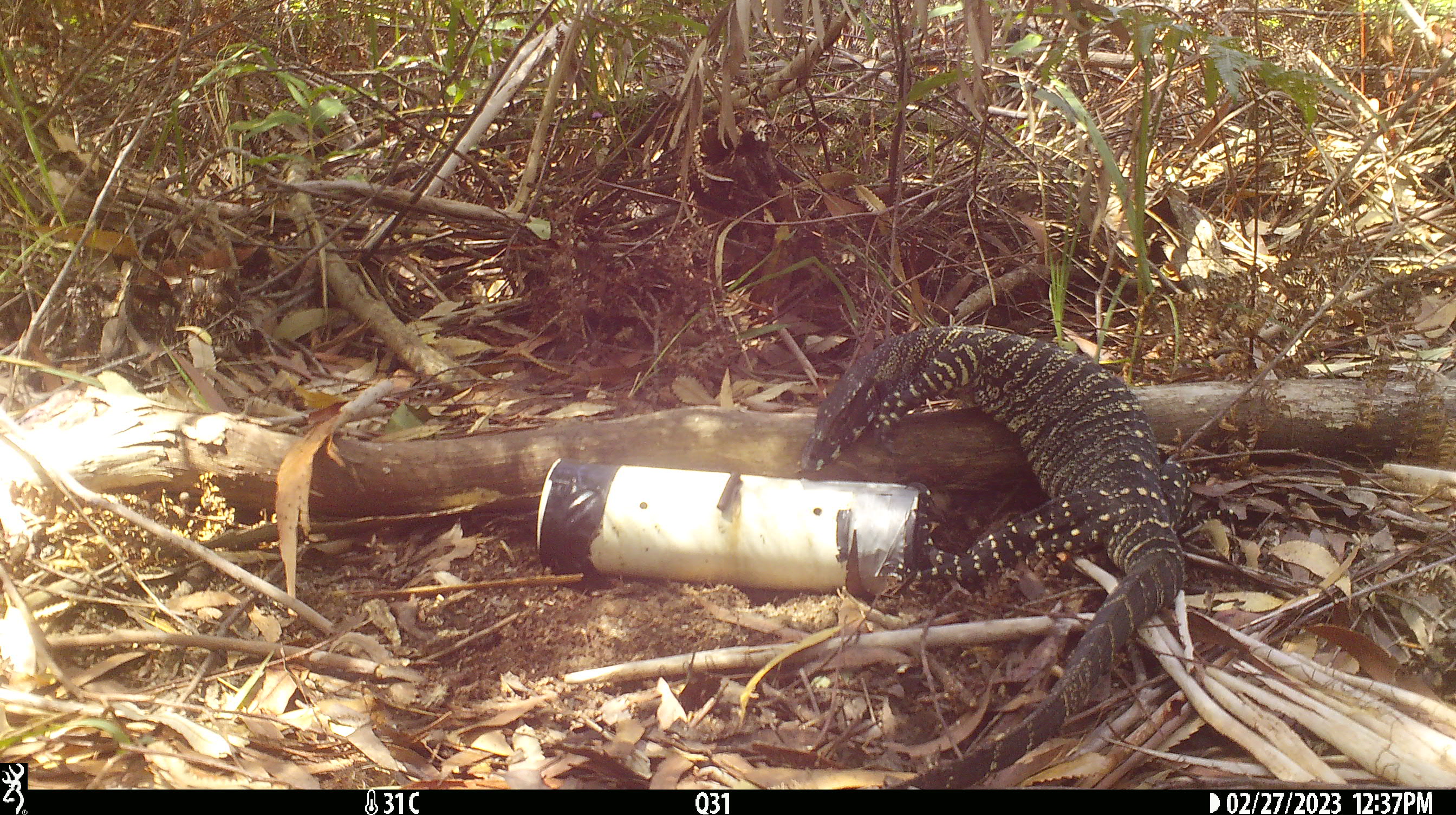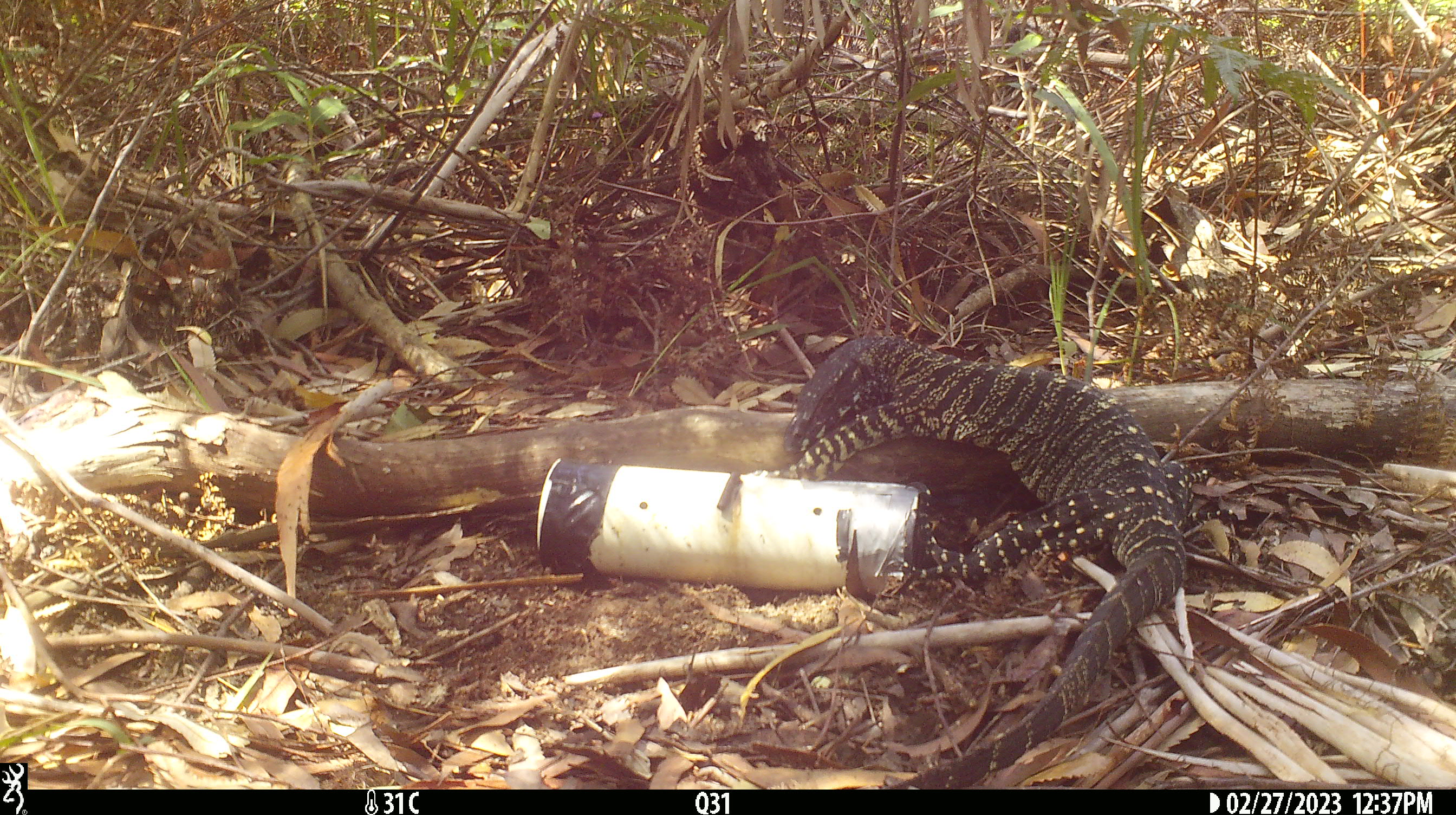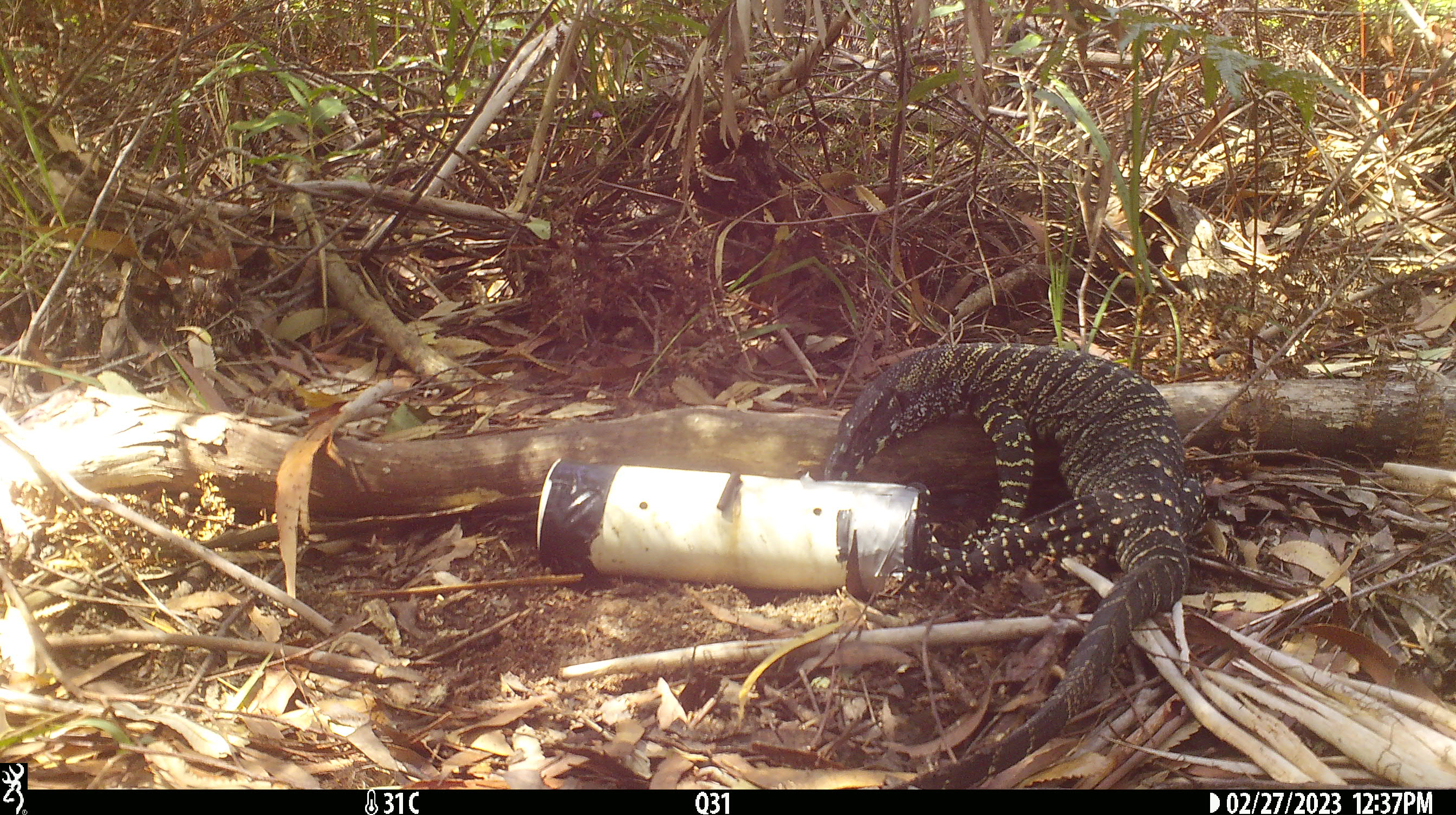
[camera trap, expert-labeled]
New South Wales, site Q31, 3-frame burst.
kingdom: Animalia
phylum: Chordata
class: Reptilia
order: Squamata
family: Varanidae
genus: Varanus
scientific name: Varanus varius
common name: lace monitor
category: goanna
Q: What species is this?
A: Goanna (lace monitor) (Varanus varius).